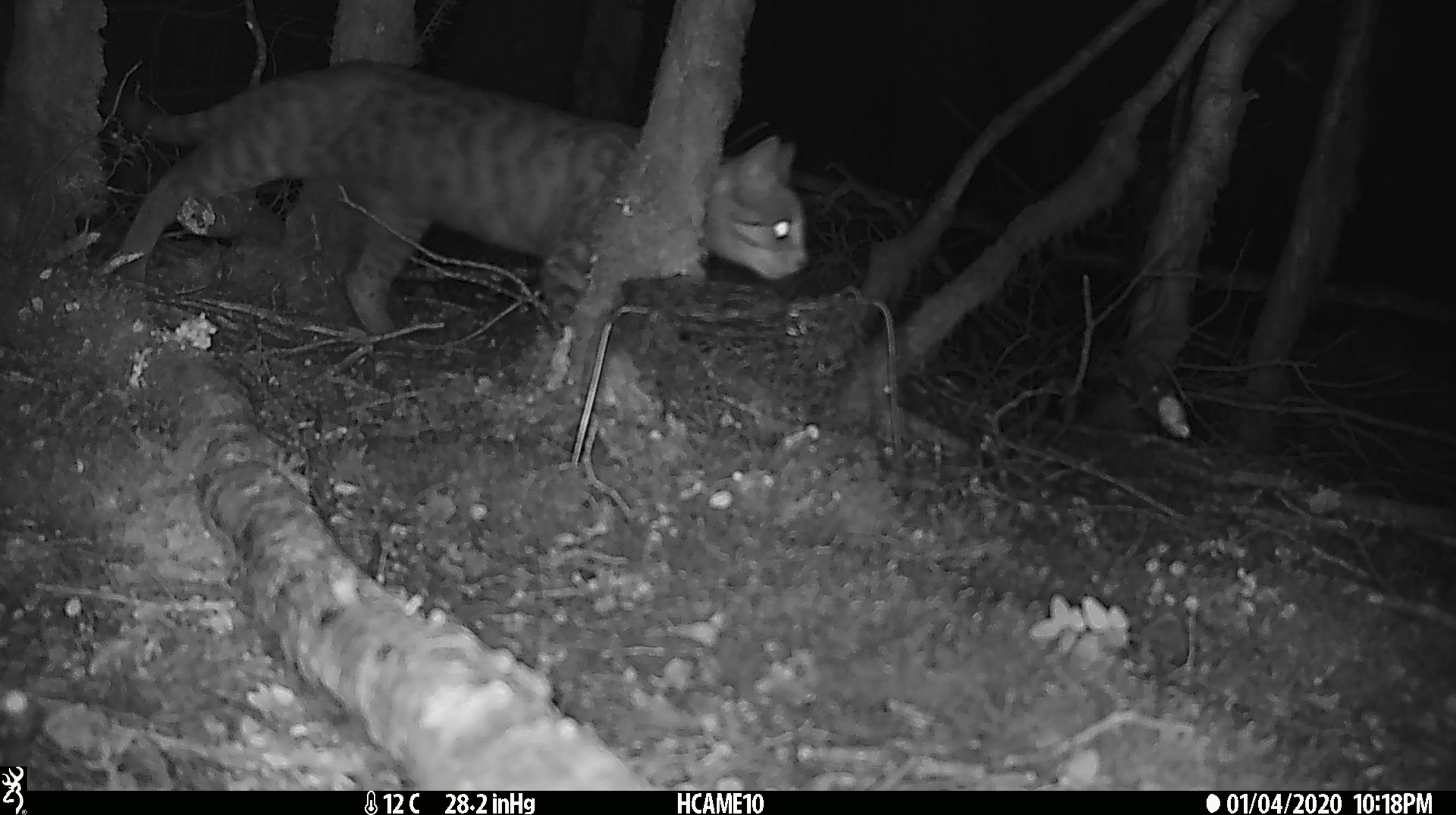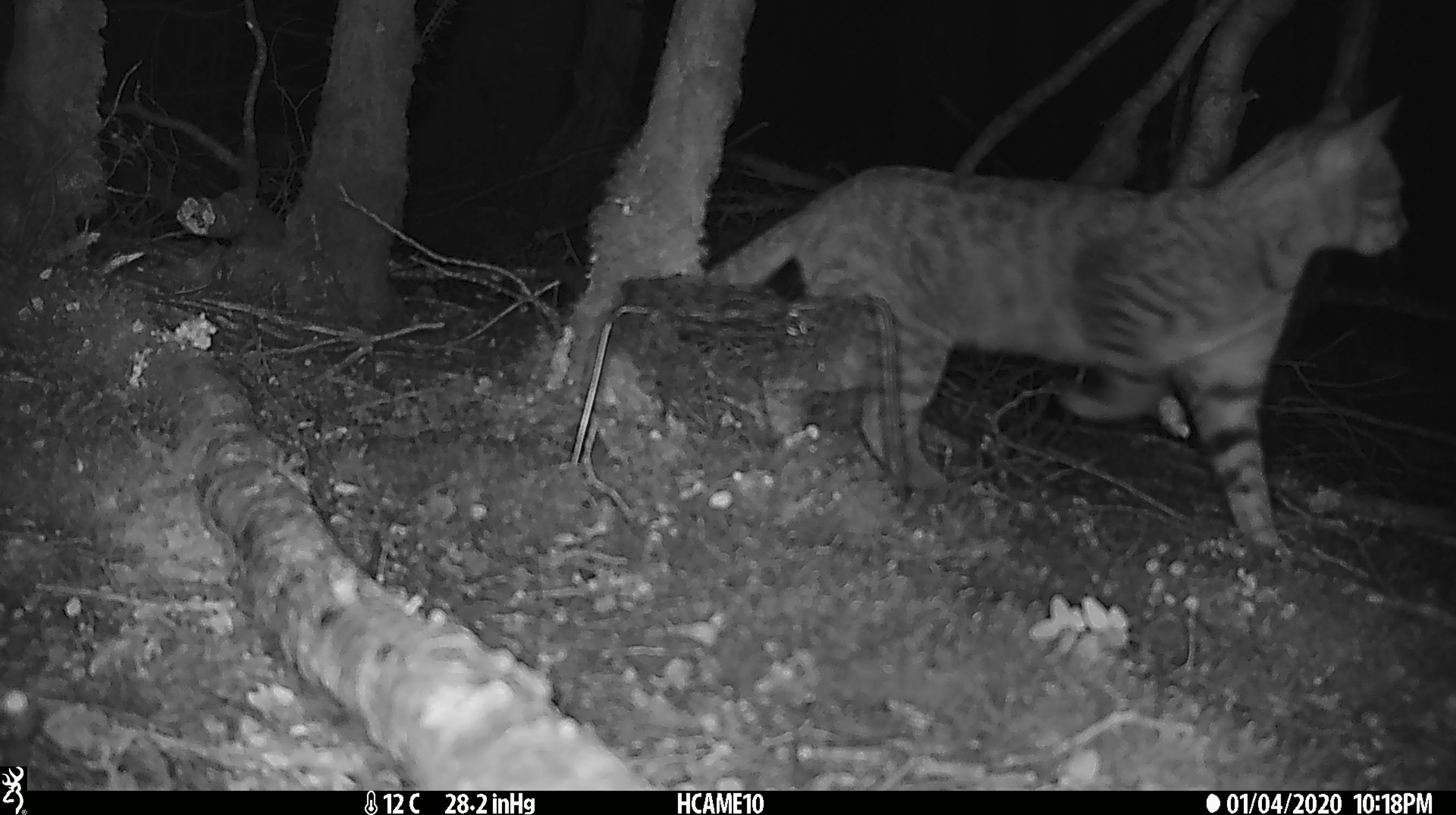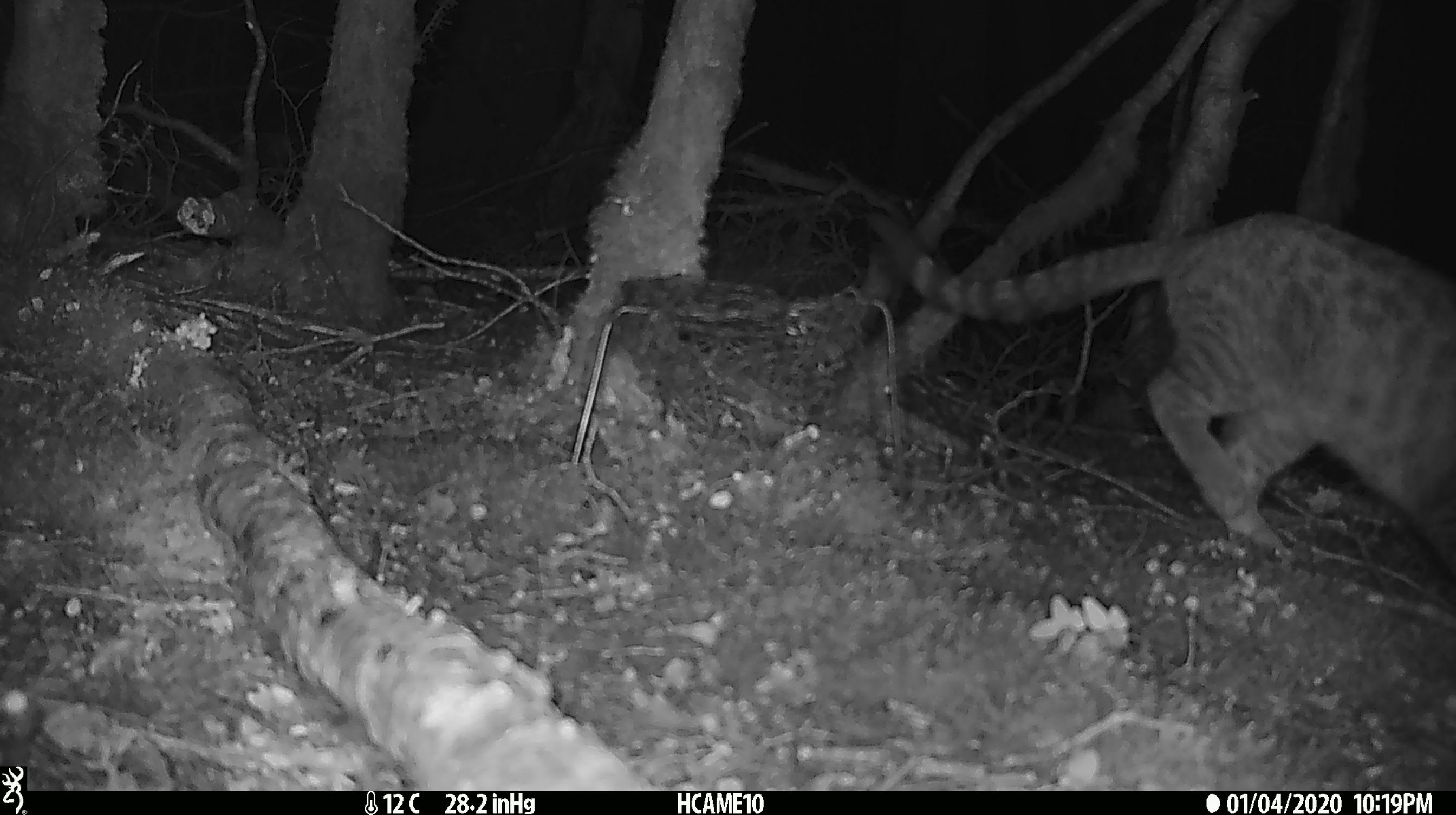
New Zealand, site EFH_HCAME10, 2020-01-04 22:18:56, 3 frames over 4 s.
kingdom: Animalia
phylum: Chordata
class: Mammalia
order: Carnivora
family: Felidae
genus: Felis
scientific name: Felis catus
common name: domestic cat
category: cat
Cat (domestic cat) (Felis catus).